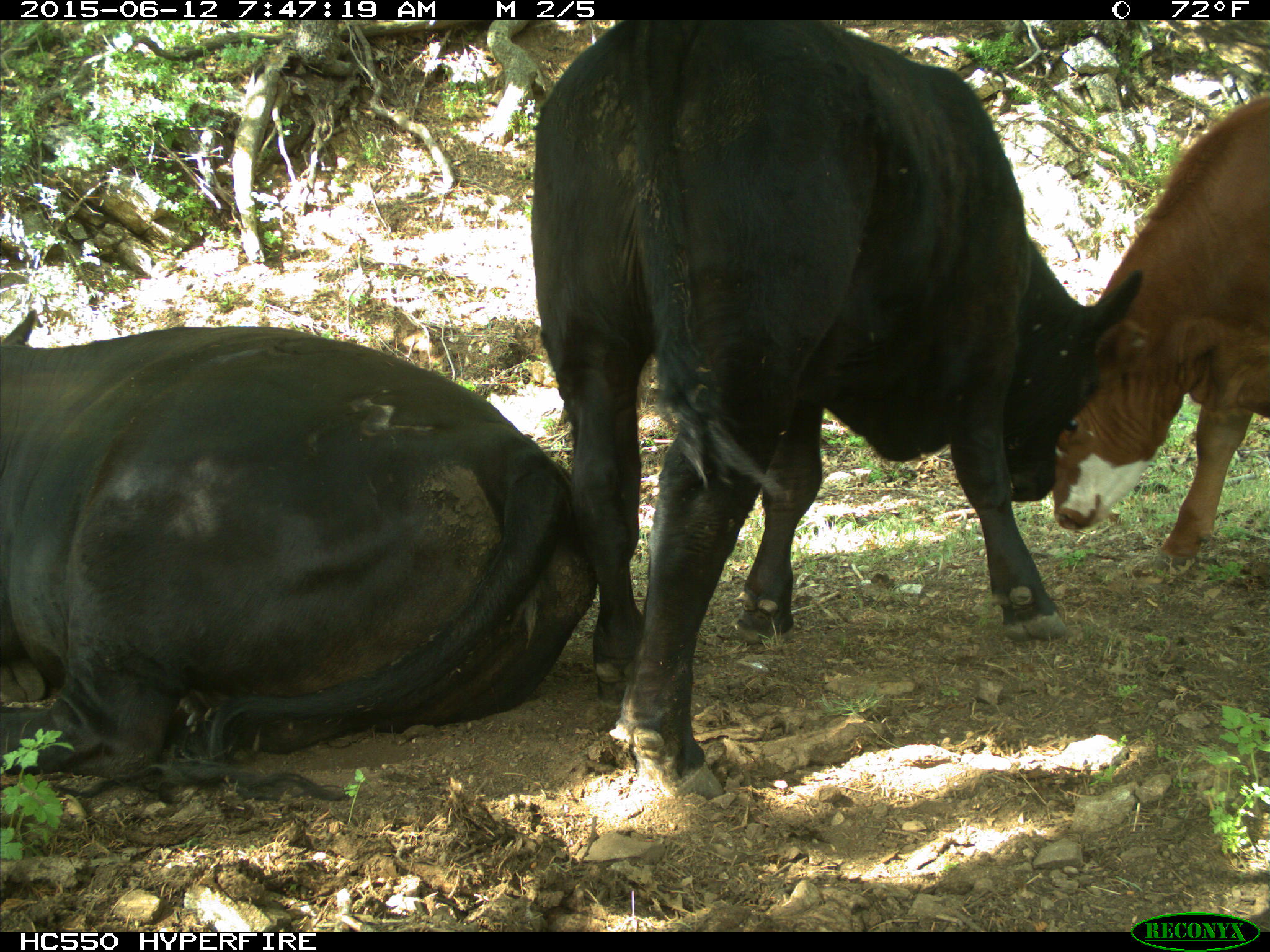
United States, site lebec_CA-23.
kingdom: Animalia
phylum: Chordata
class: Mammalia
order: Artiodactyla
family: Bovidae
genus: Bos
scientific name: Bos taurus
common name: domestic cow